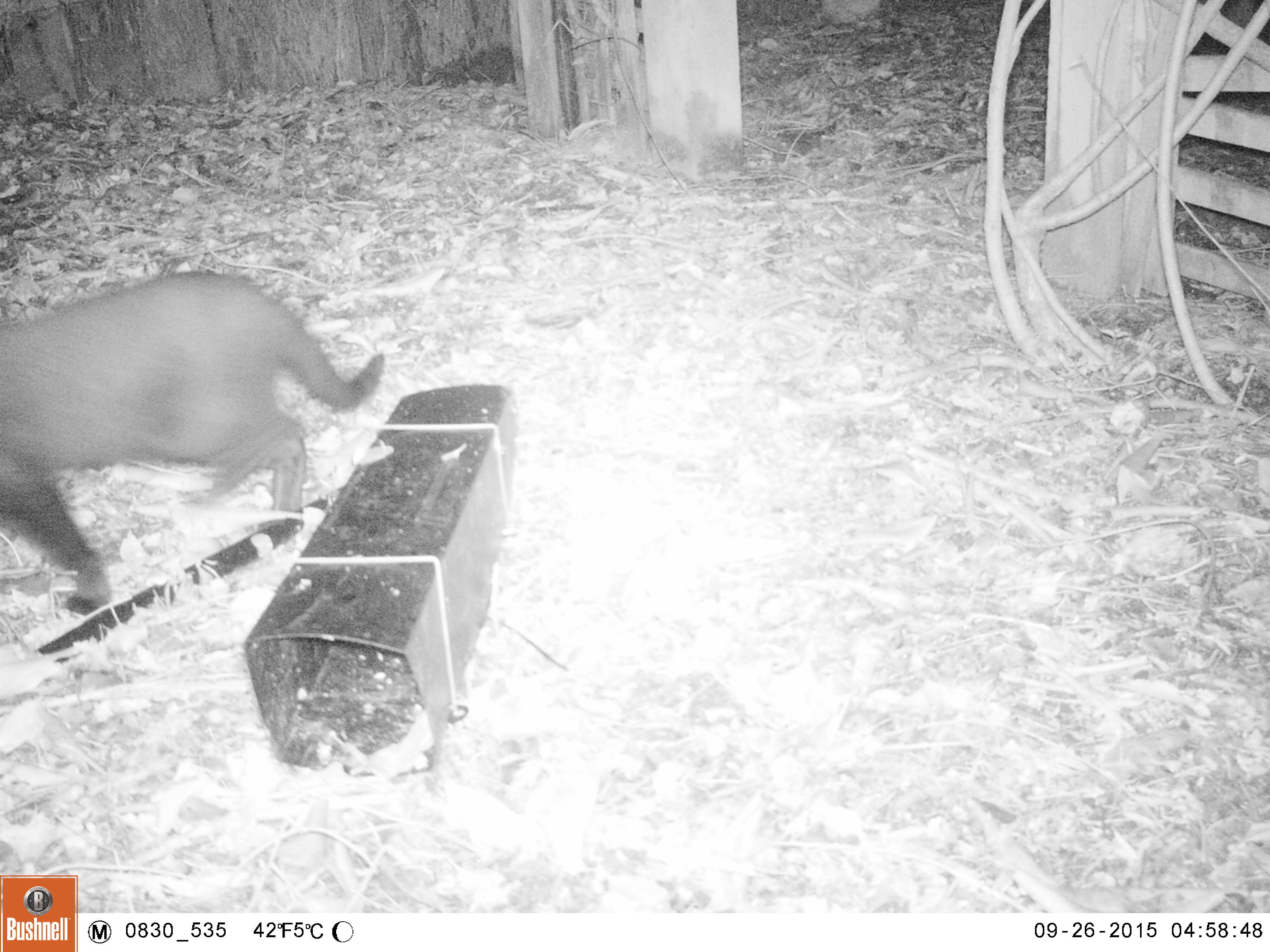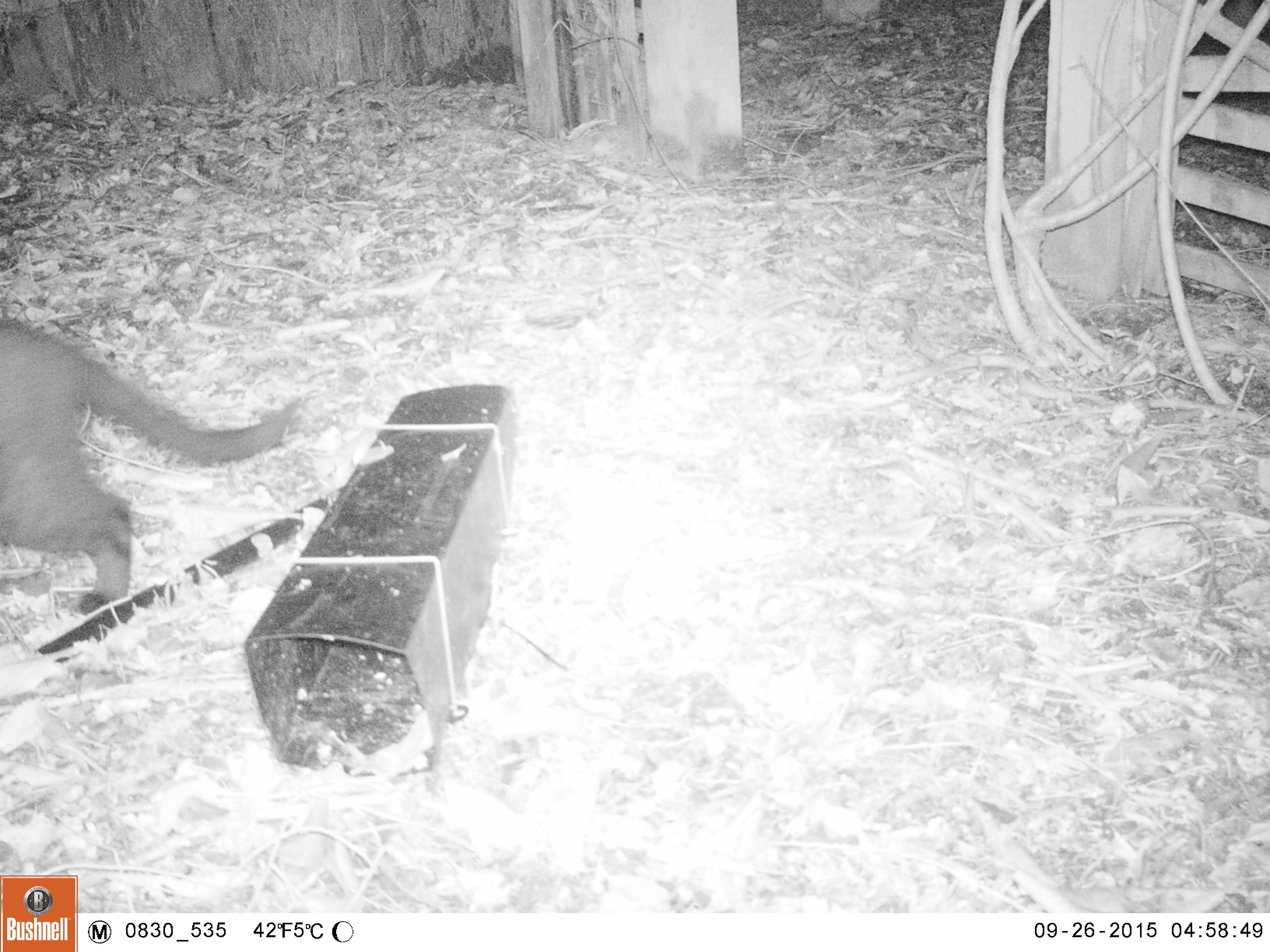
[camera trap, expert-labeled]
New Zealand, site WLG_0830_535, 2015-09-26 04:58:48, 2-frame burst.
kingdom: Animalia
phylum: Chordata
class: Mammalia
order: Carnivora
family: Felidae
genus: Felis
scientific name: Felis catus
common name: domestic cat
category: cat